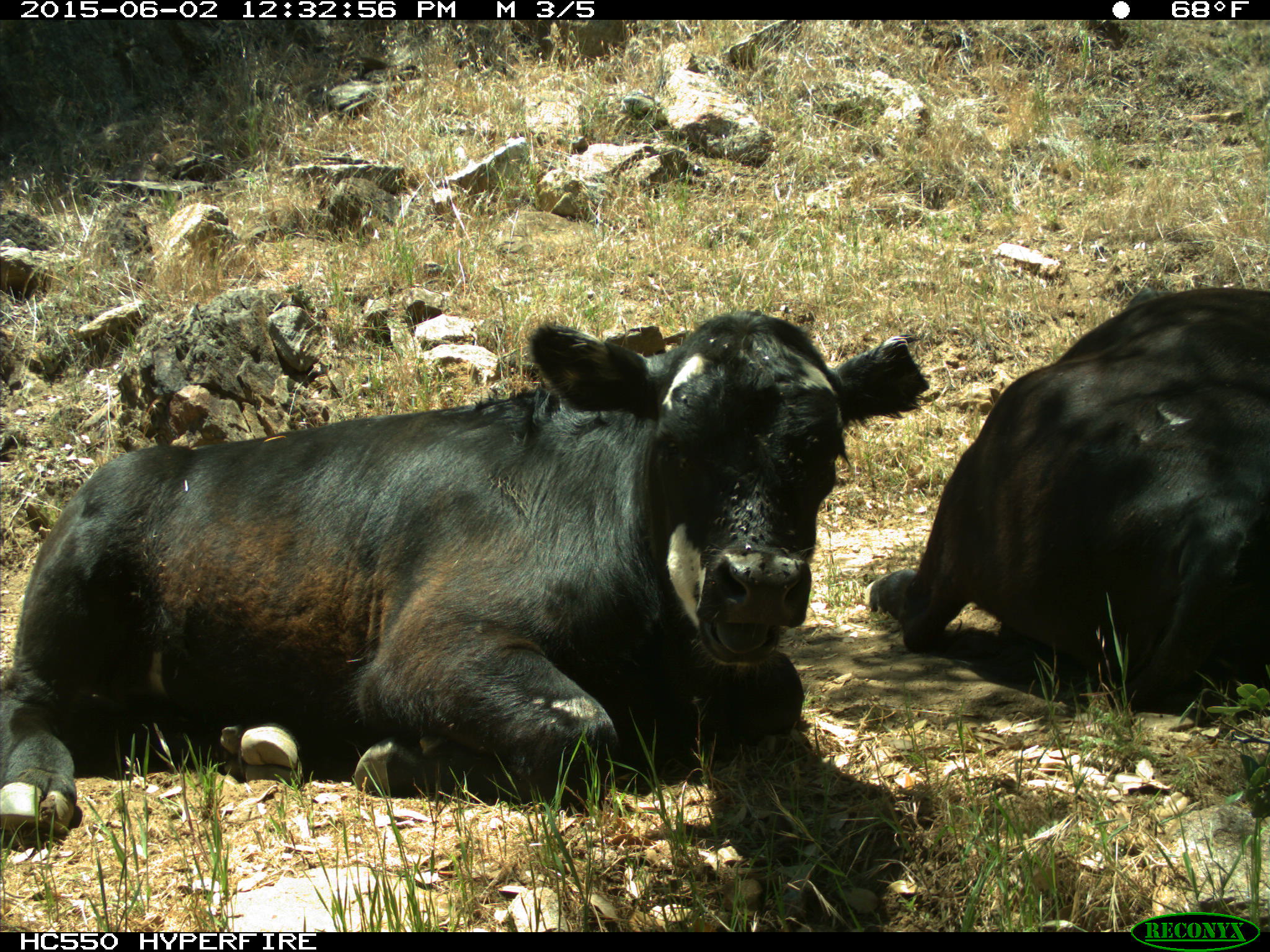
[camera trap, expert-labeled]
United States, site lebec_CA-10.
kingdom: Animalia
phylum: Chordata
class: Mammalia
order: Artiodactyla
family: Bovidae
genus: Bos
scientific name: Bos taurus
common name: domestic cow